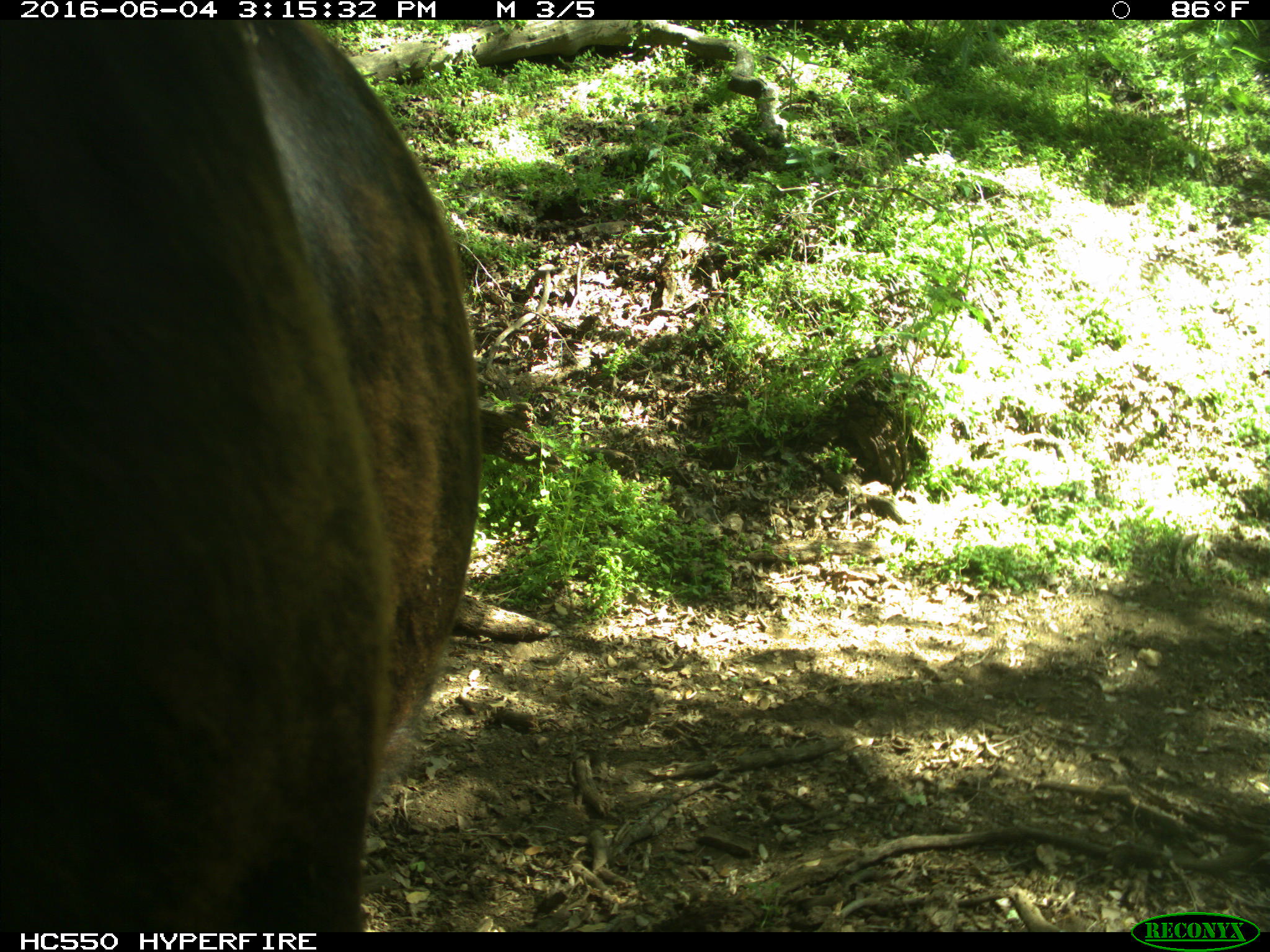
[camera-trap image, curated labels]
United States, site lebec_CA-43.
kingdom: Animalia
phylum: Chordata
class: Mammalia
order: Artiodactyla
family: Bovidae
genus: Bos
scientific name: Bos taurus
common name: domestic cow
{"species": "Bos taurus (domestic cow)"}